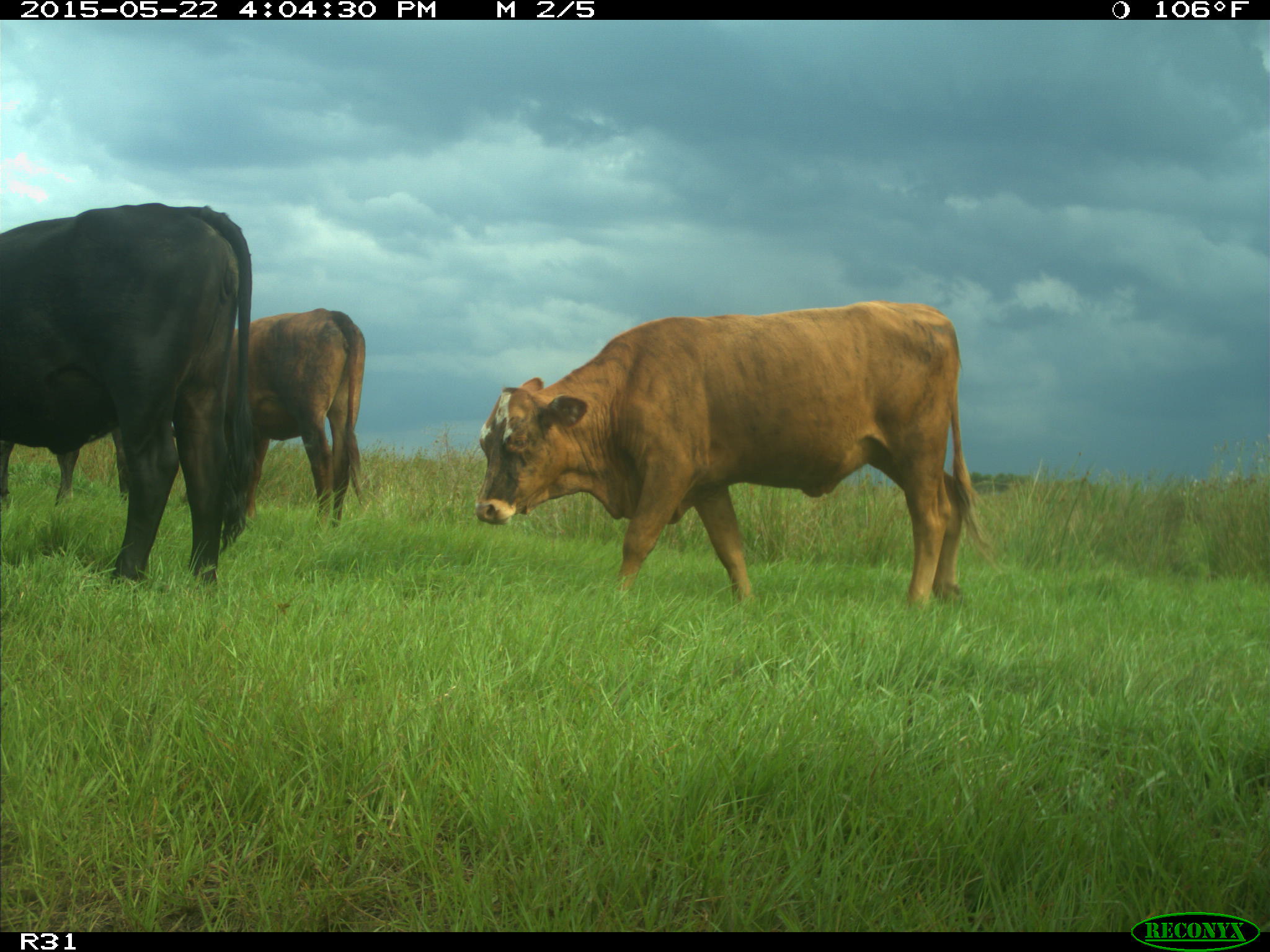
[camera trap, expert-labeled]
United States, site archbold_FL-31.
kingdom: Animalia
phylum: Chordata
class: Mammalia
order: Artiodactyla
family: Bovidae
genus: Bos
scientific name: Bos taurus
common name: domestic cow